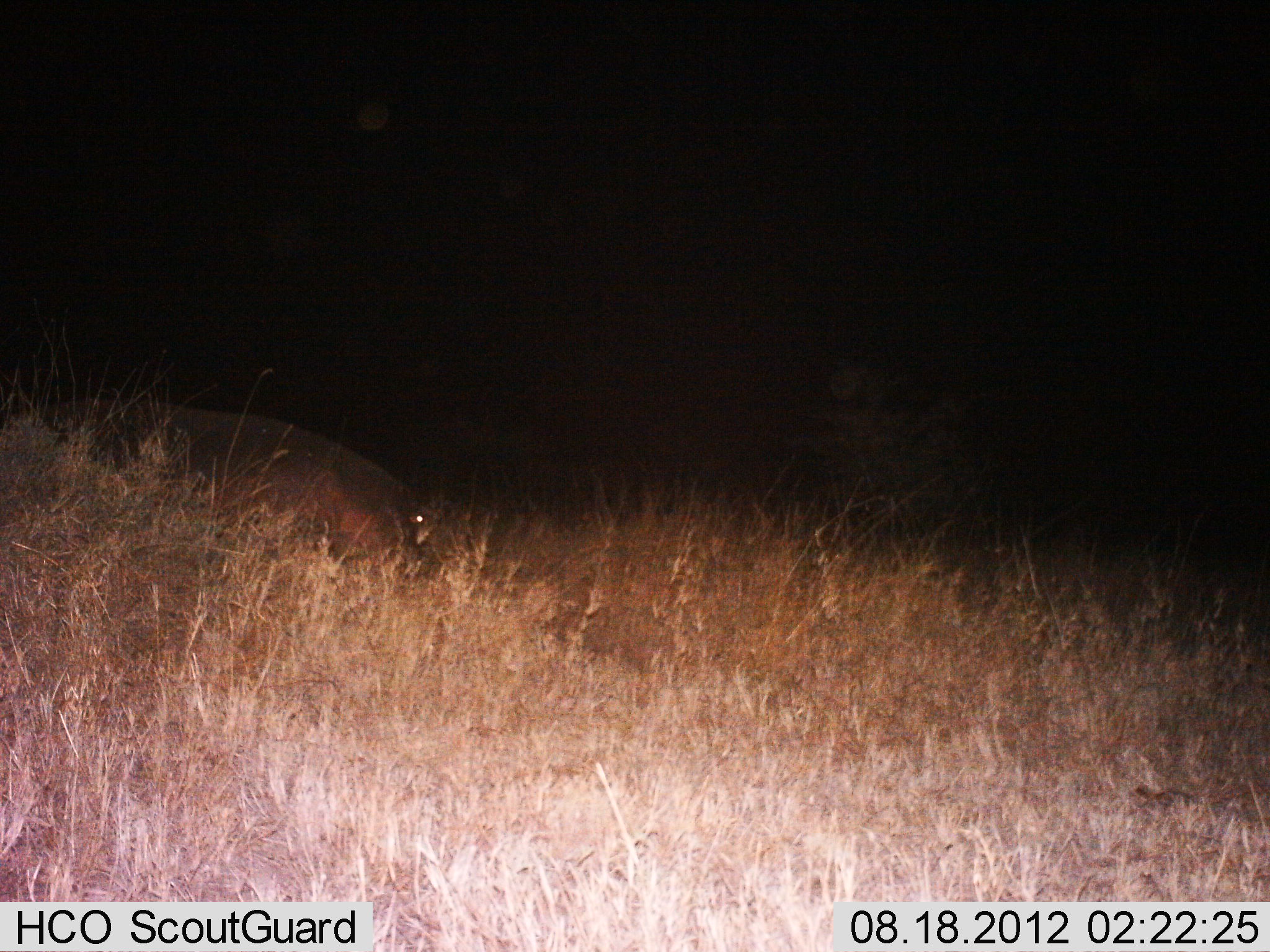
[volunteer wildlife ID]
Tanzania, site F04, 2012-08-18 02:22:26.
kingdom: Animalia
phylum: Chordata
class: Mammalia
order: Artiodactyla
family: Hippopotamidae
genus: Hippopotamus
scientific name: Hippopotamus amphibius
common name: hippopotamus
Hippopotamus (Hippopotamus amphibius), count 1. Behavior (volunteer vote fractions): standing 33%, resting 11%, moving 33%, interacting 0%. Young present (vote fraction): 0%. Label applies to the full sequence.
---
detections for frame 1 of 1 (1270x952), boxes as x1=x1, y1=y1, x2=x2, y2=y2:
animal: x1=144, y1=397, x2=440, y2=581